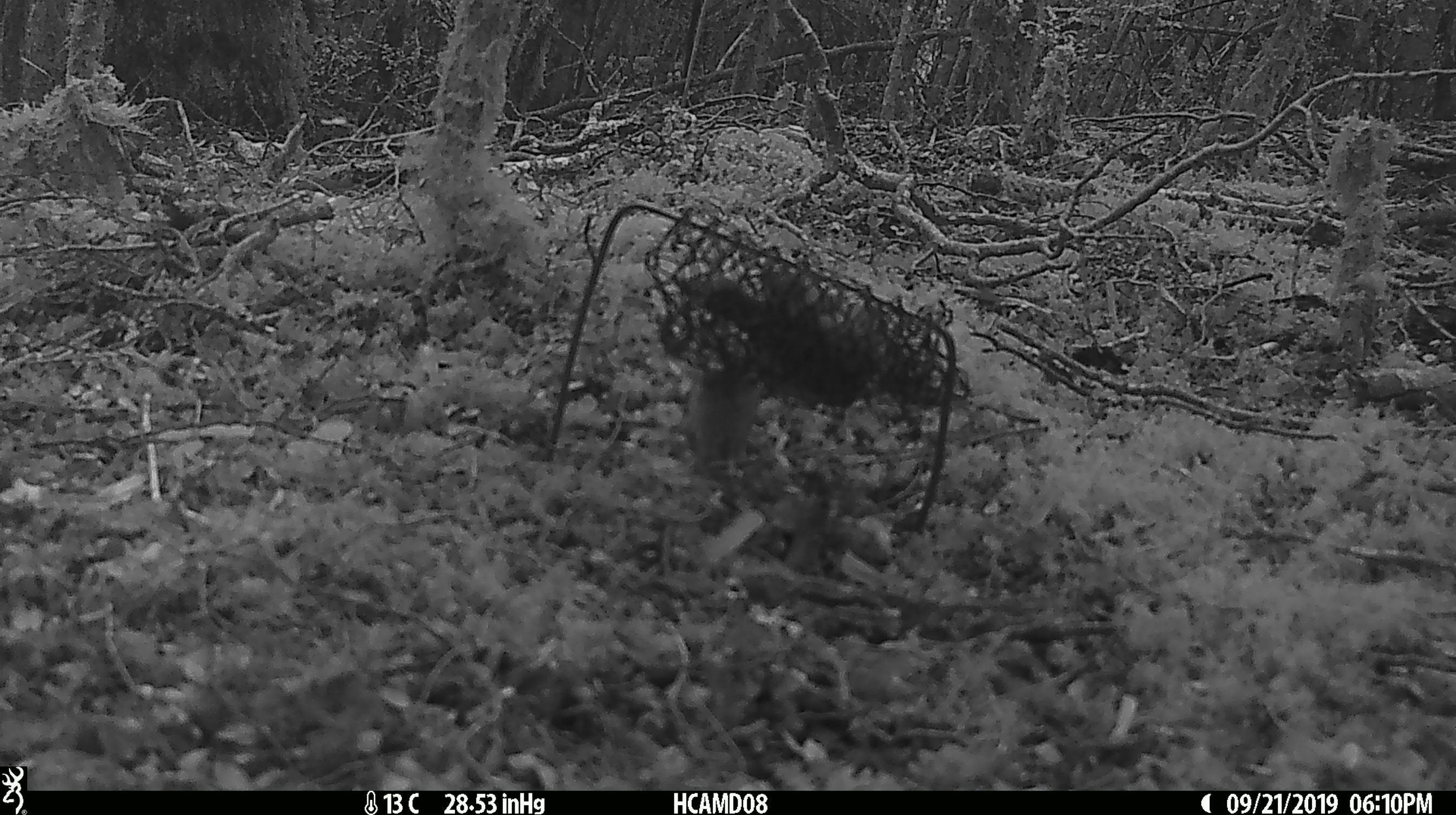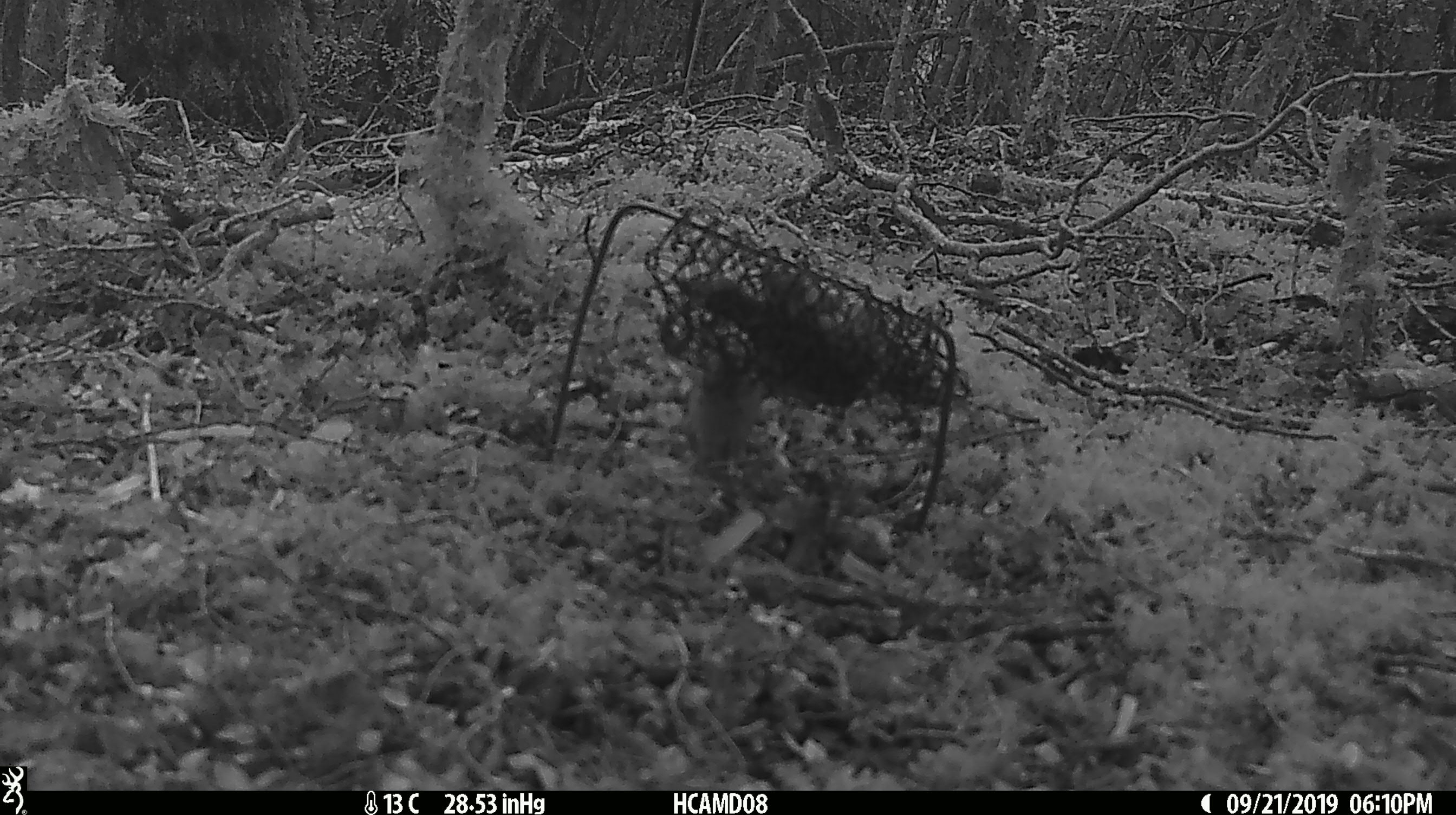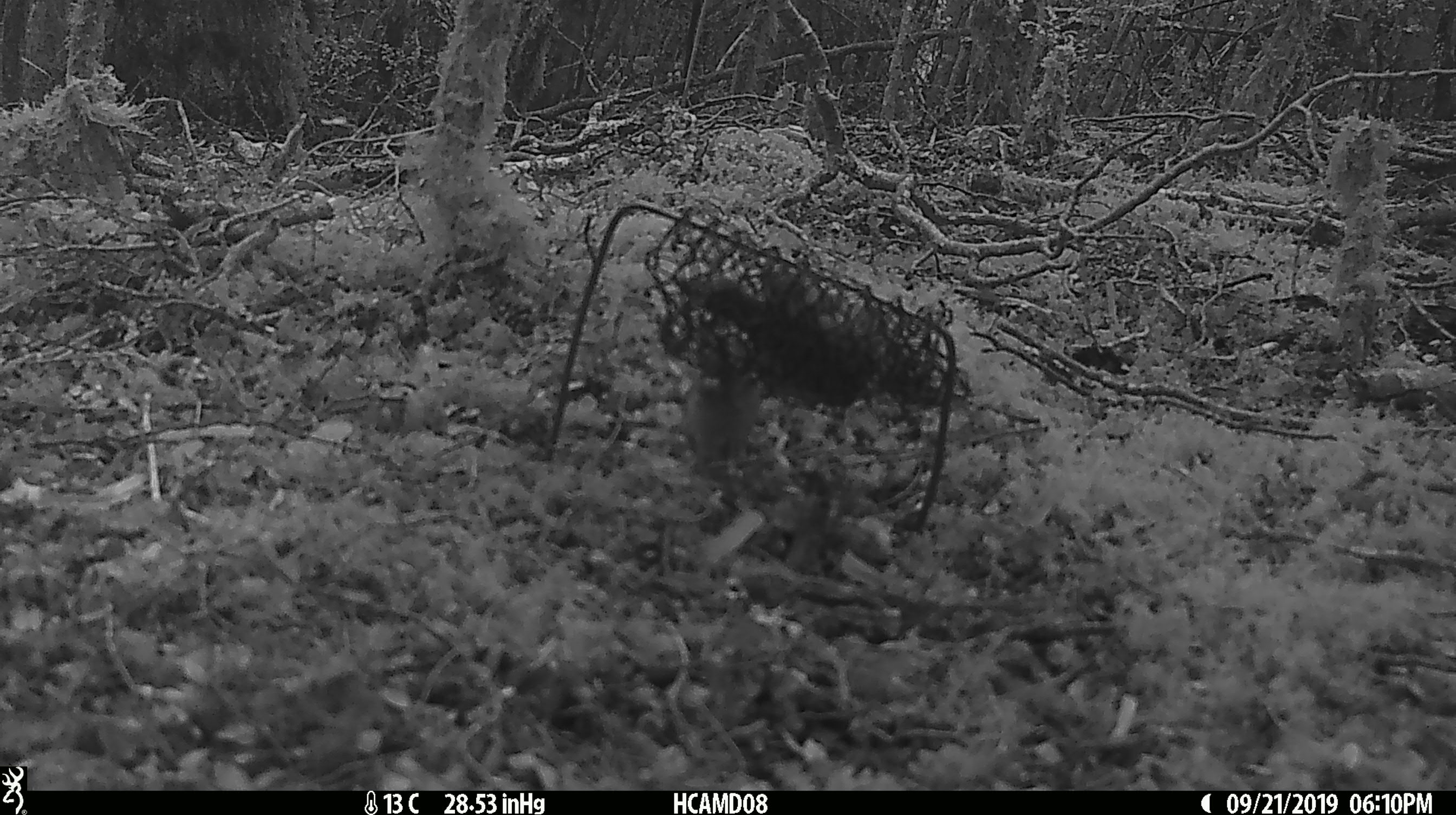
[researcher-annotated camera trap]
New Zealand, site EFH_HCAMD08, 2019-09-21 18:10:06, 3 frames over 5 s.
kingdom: Animalia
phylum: Chordata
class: Mammalia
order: Rodentia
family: Muridae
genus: Mus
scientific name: Mus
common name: mouse